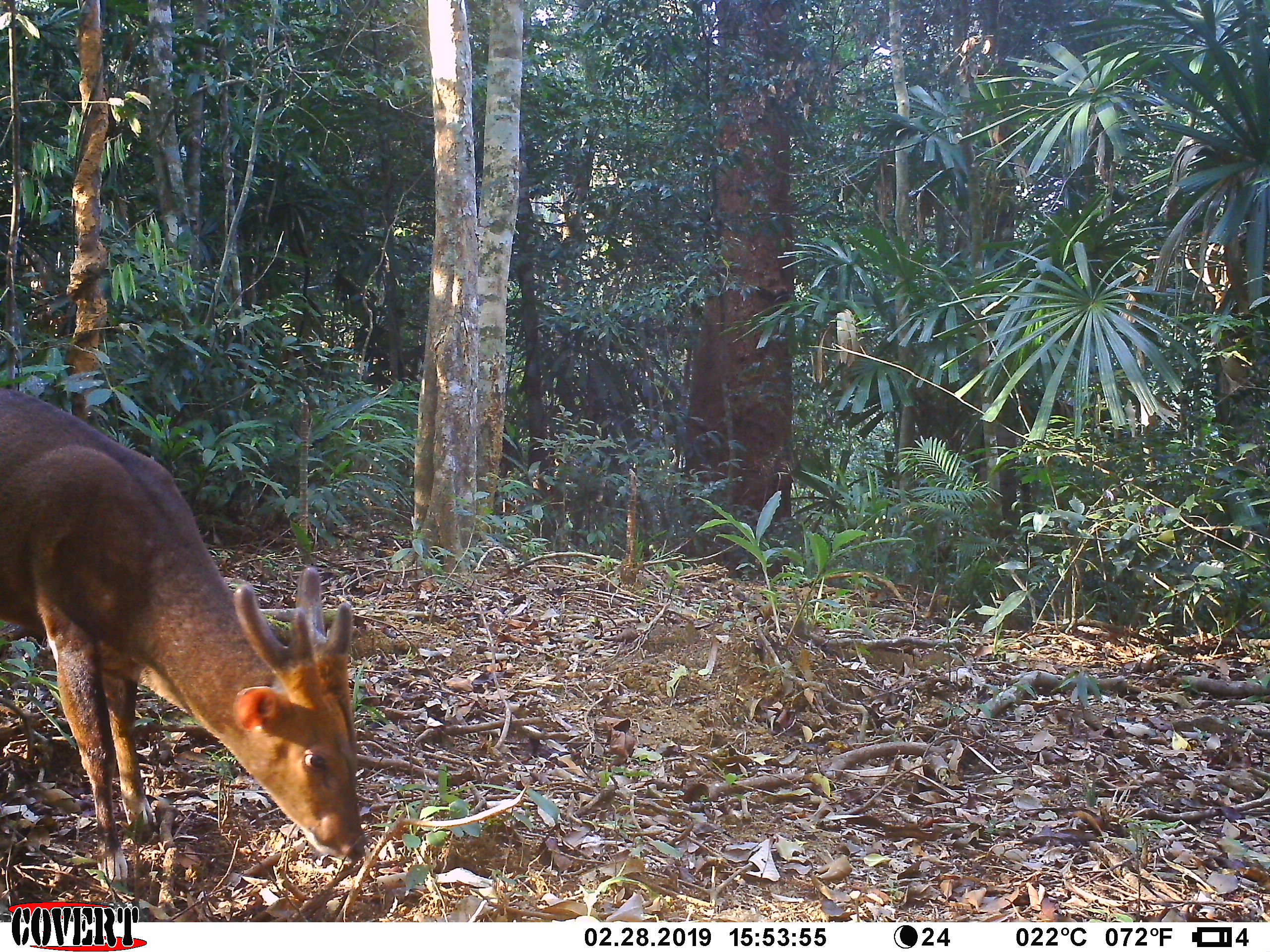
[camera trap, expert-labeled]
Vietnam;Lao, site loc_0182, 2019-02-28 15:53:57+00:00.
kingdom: Animalia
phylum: Chordata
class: Mammalia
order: Artiodactyla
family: Cervidae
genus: Muntiacus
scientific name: Muntiacus vuquangensis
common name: large-antlered muntjac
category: large antlered muntjac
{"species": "large antlered muntjac (large-antlered muntjac) (Muntiacus vuquangensis)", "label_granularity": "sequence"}